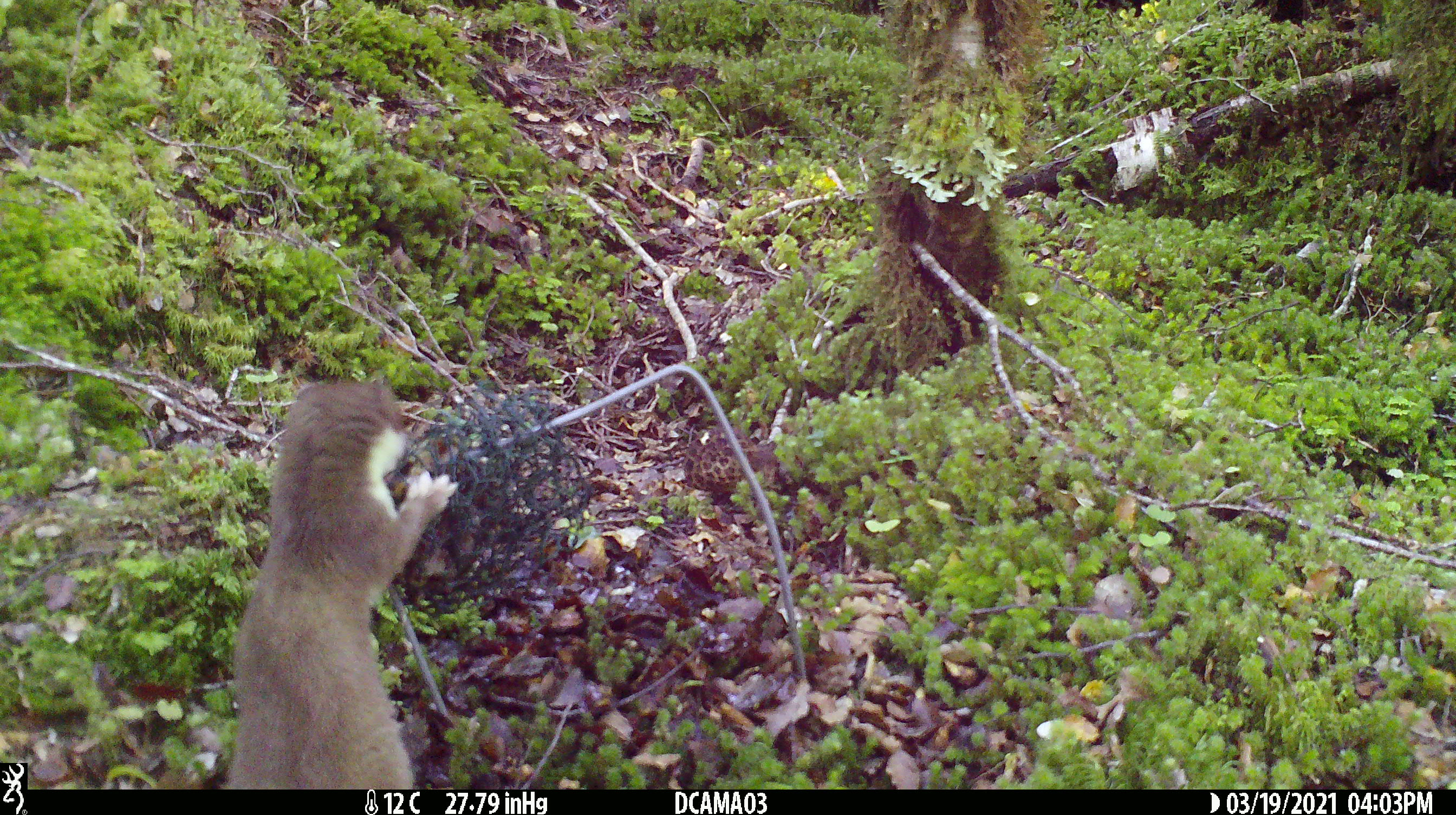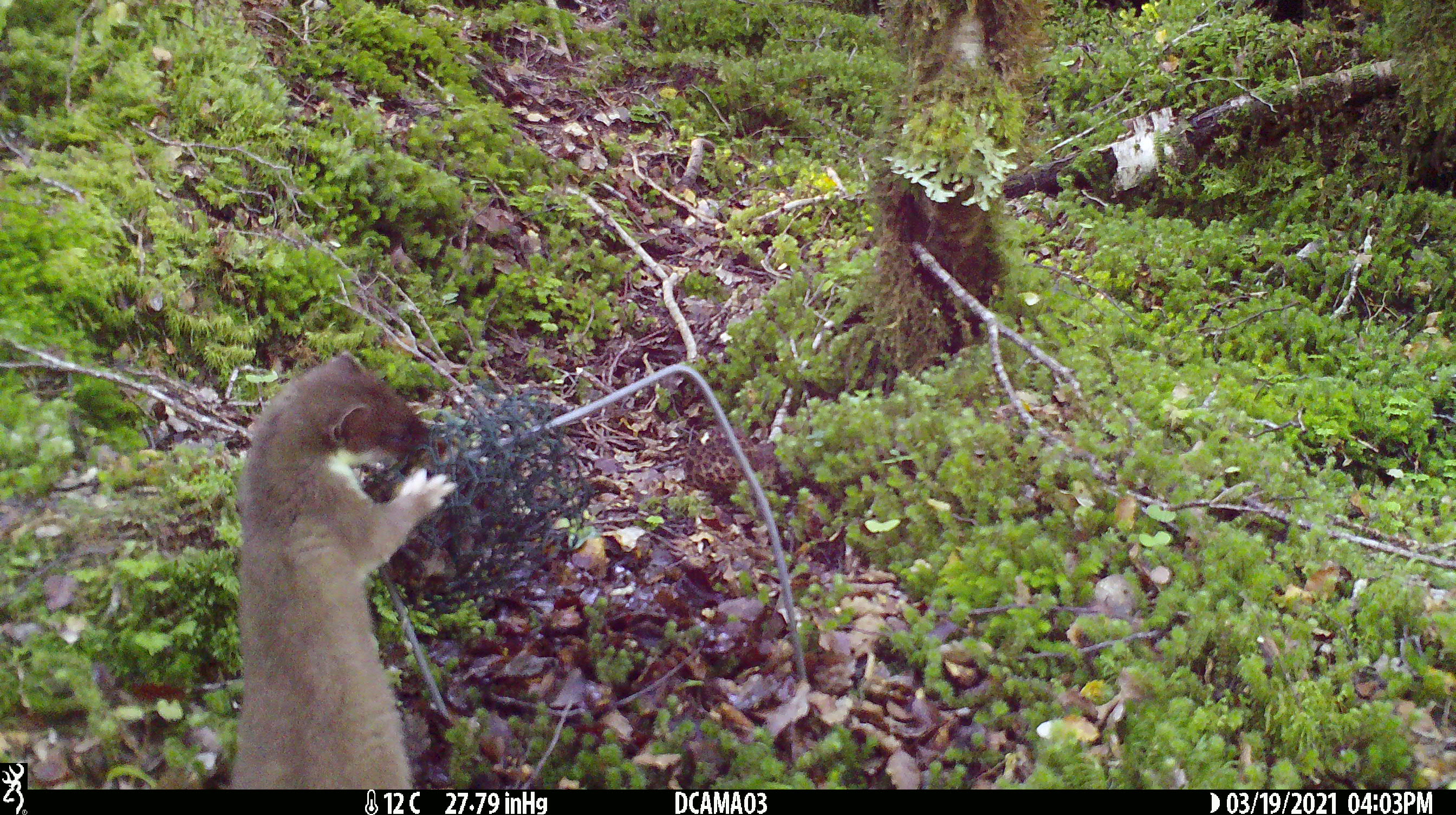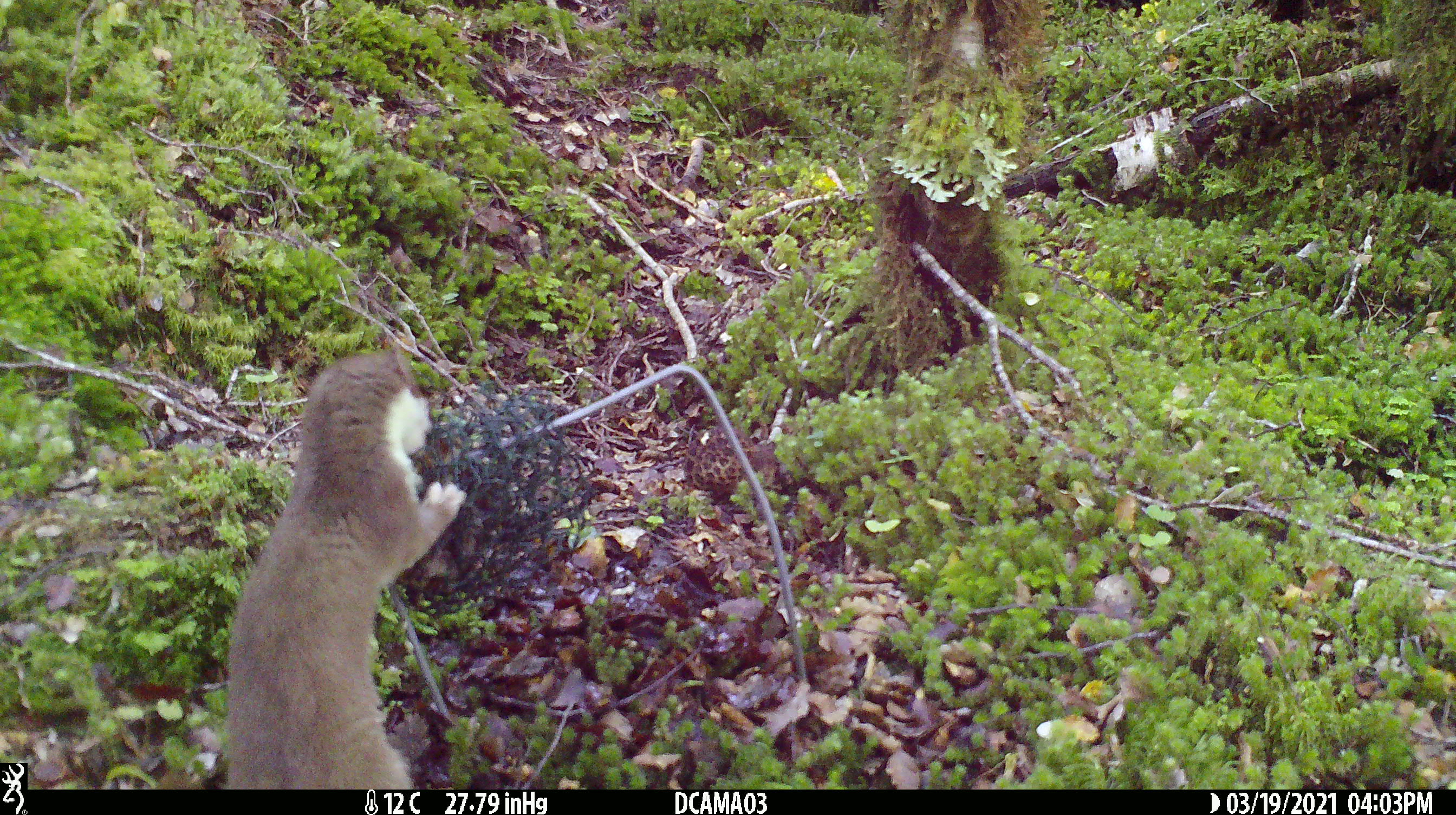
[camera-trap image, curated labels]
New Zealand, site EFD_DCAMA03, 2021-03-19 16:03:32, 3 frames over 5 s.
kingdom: Animalia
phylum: Chordata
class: Mammalia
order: Carnivora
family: Mustelidae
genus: Mustela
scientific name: Mustela erminea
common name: stoat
Stoat (Mustela erminea).